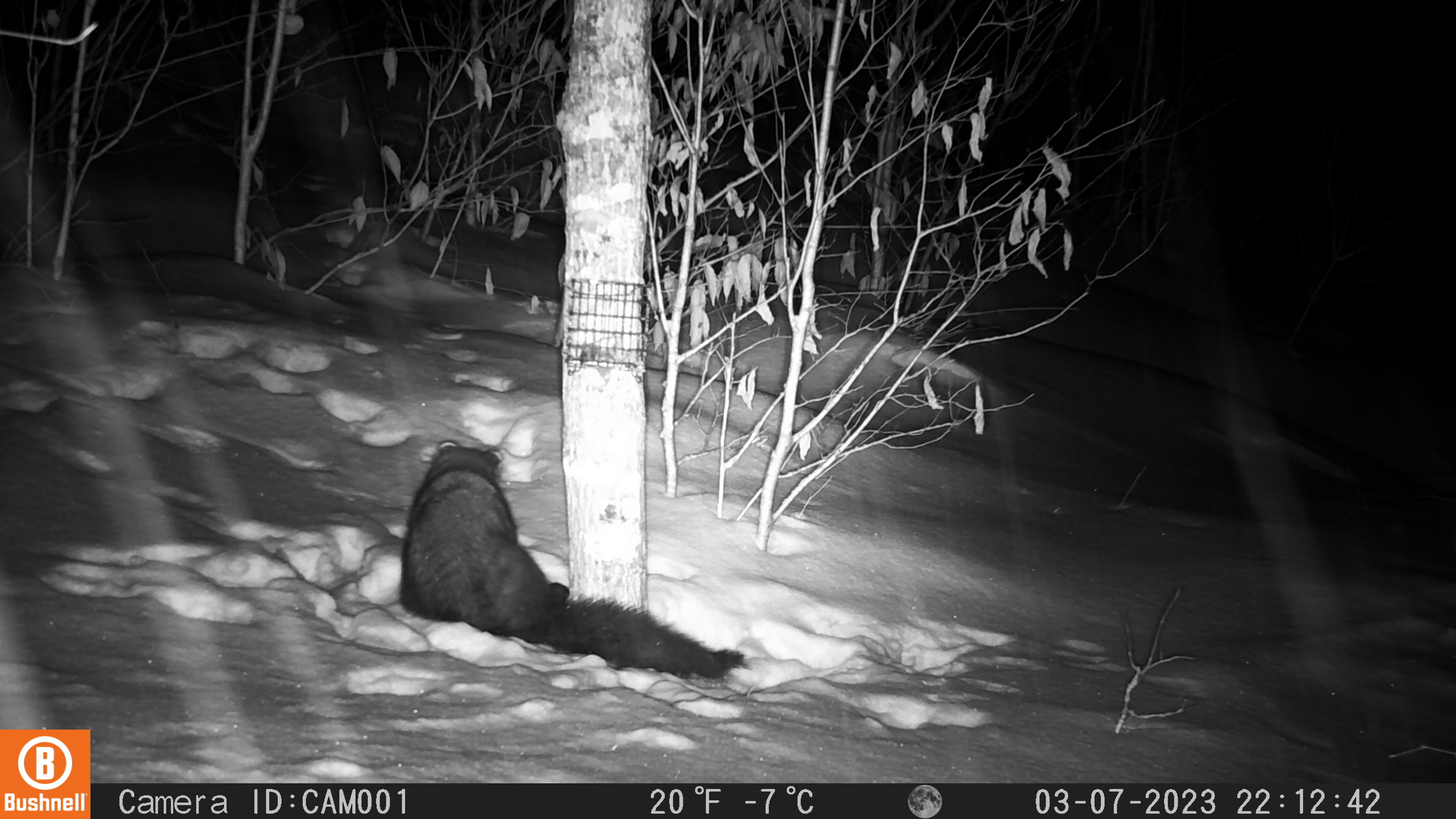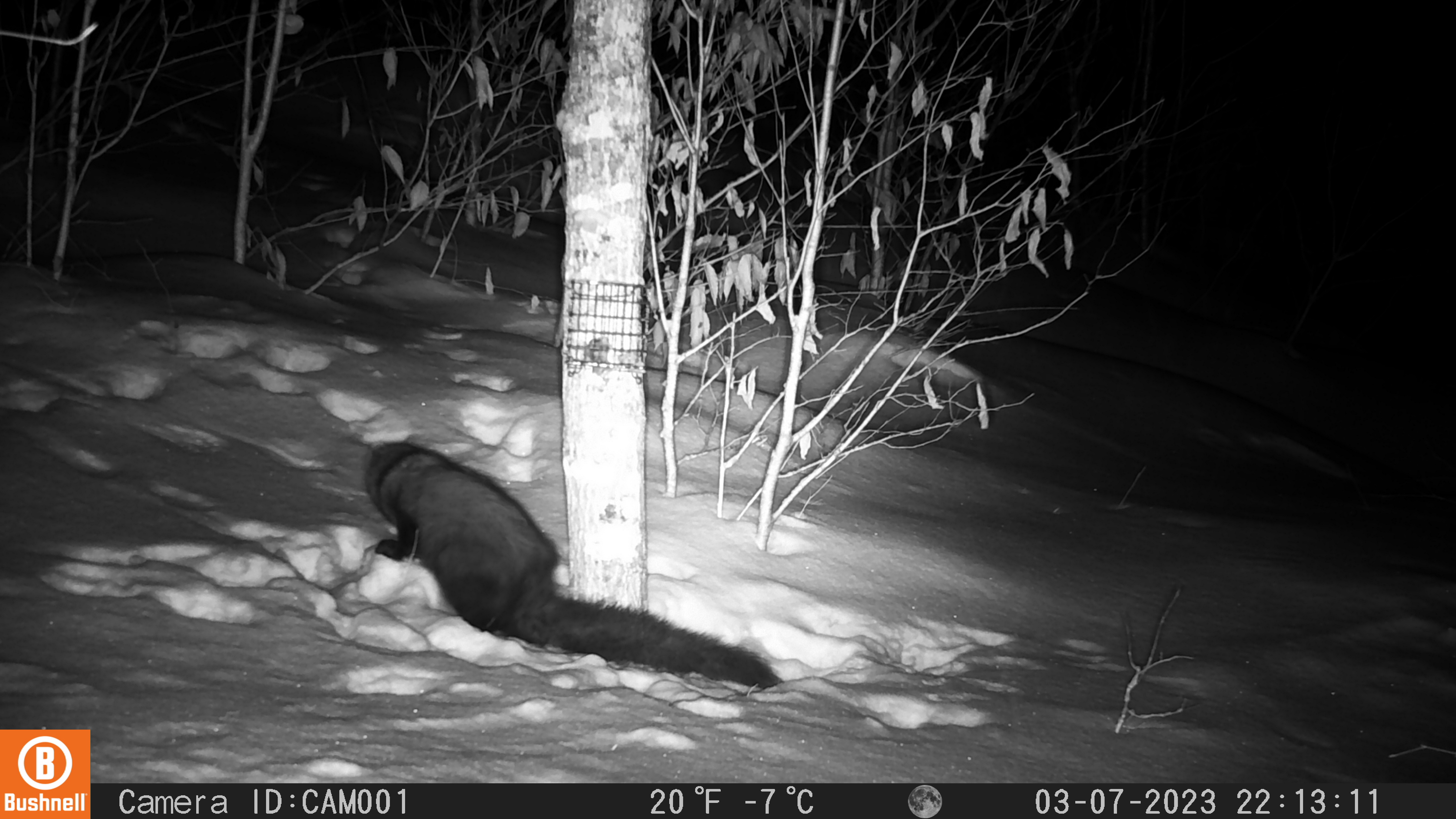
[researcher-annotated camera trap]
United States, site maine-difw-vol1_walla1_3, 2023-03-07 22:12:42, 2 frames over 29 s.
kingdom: Animalia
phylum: Chordata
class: Mammalia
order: Carnivora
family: Mustelidae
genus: Pekania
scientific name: Pekania pennanti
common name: fisher